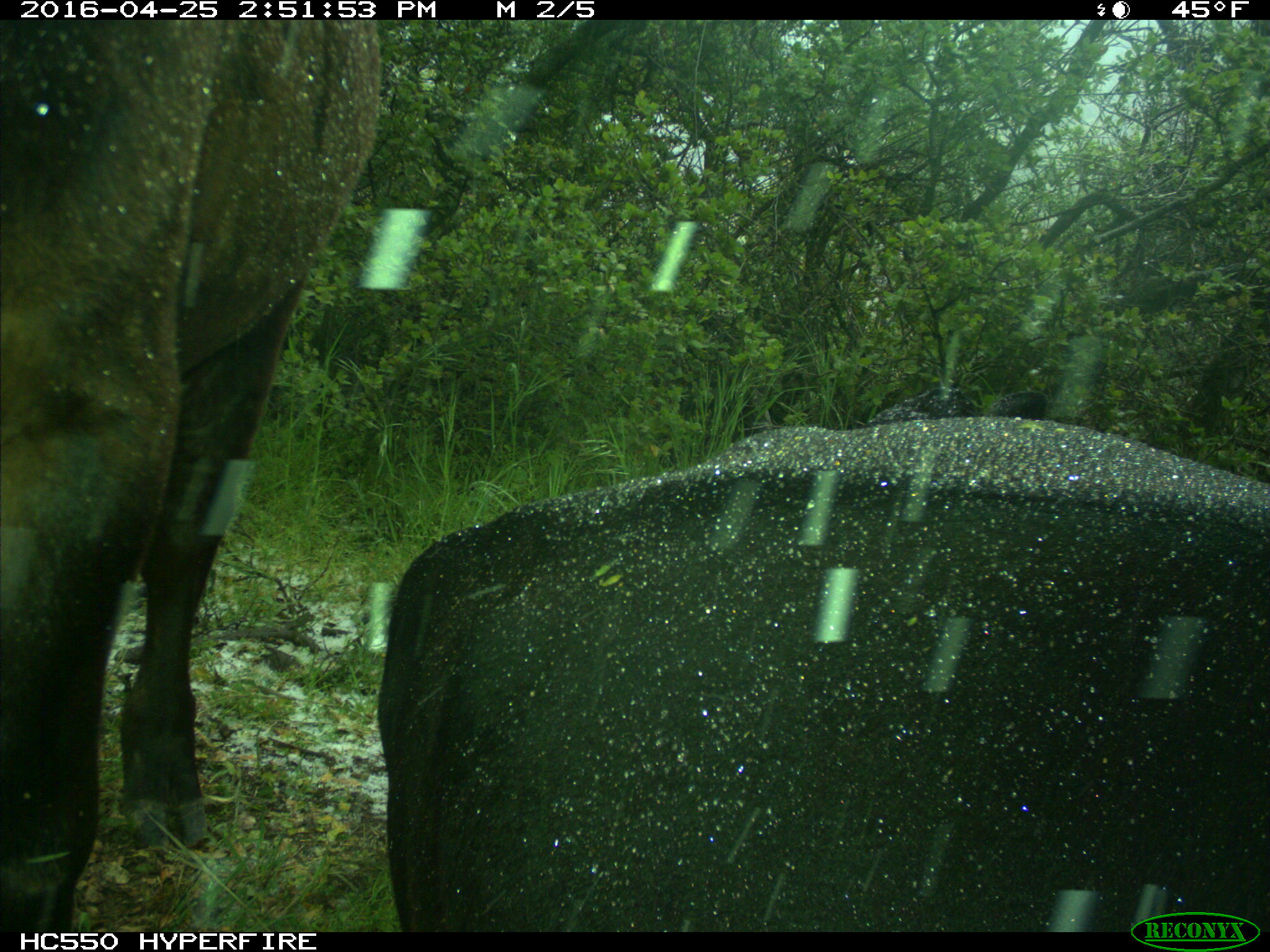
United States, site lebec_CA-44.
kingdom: Animalia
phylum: Chordata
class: Mammalia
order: Artiodactyla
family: Bovidae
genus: Bos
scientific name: Bos taurus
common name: domestic cow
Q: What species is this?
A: Bos taurus (domestic cow).